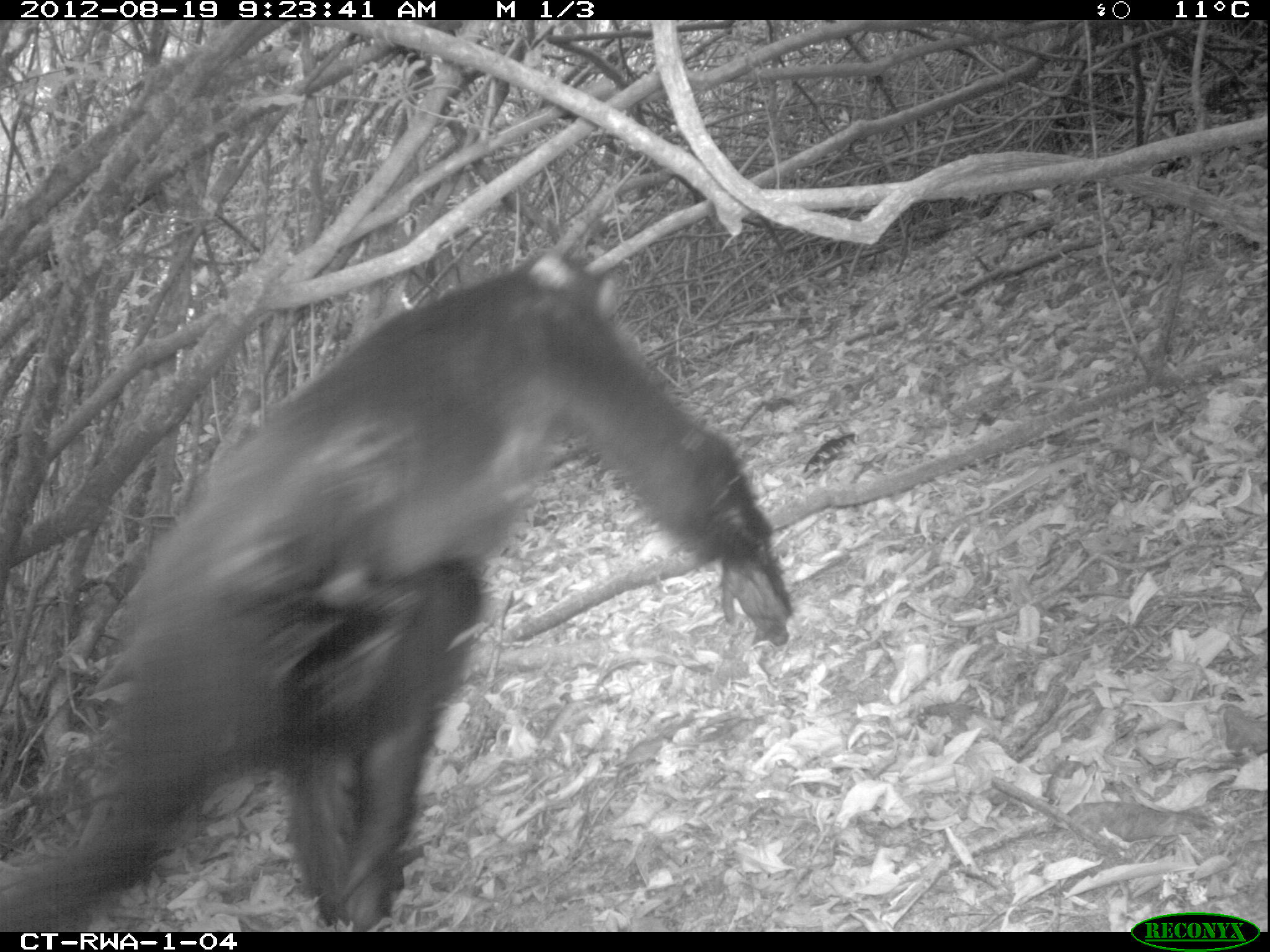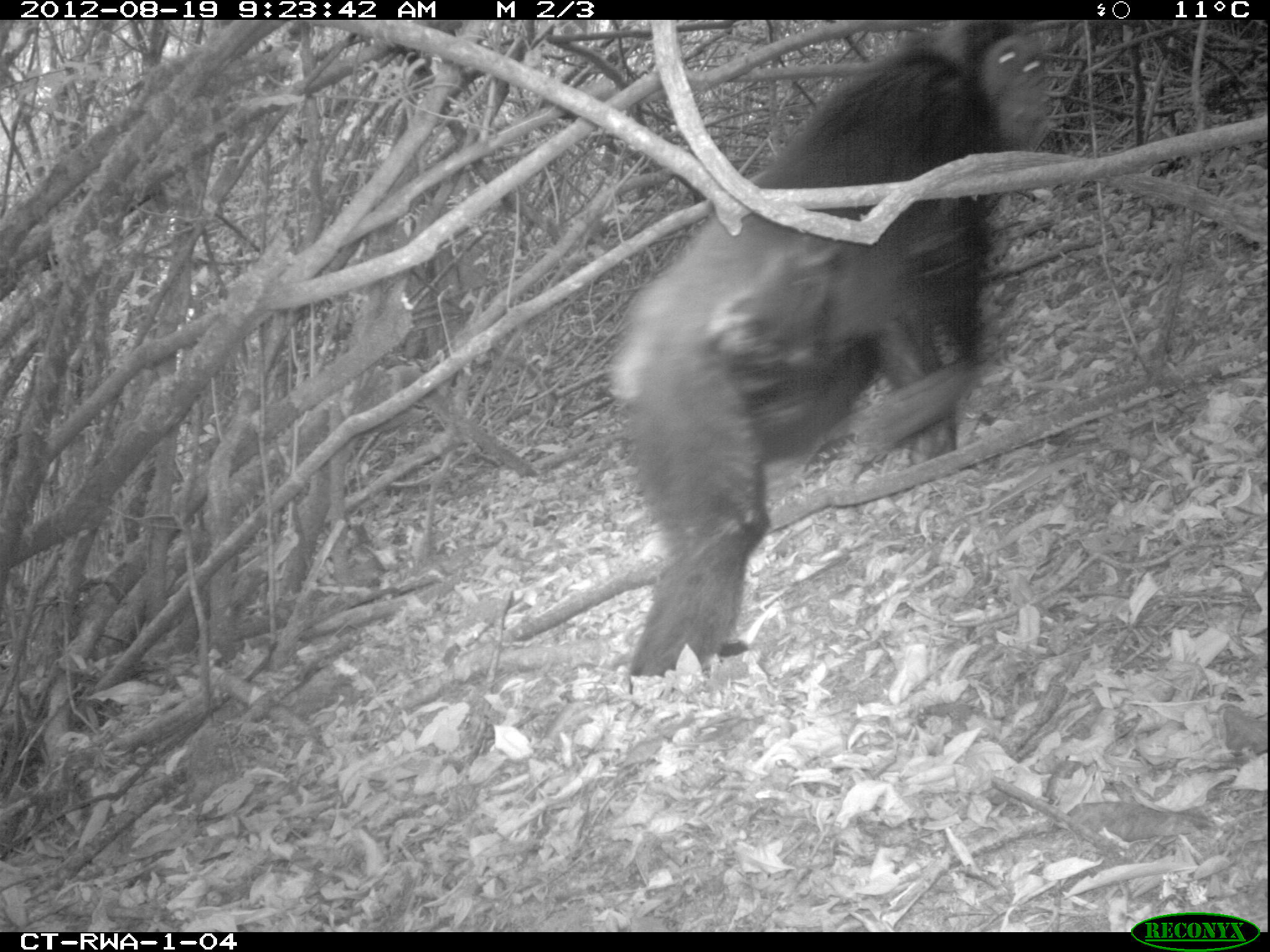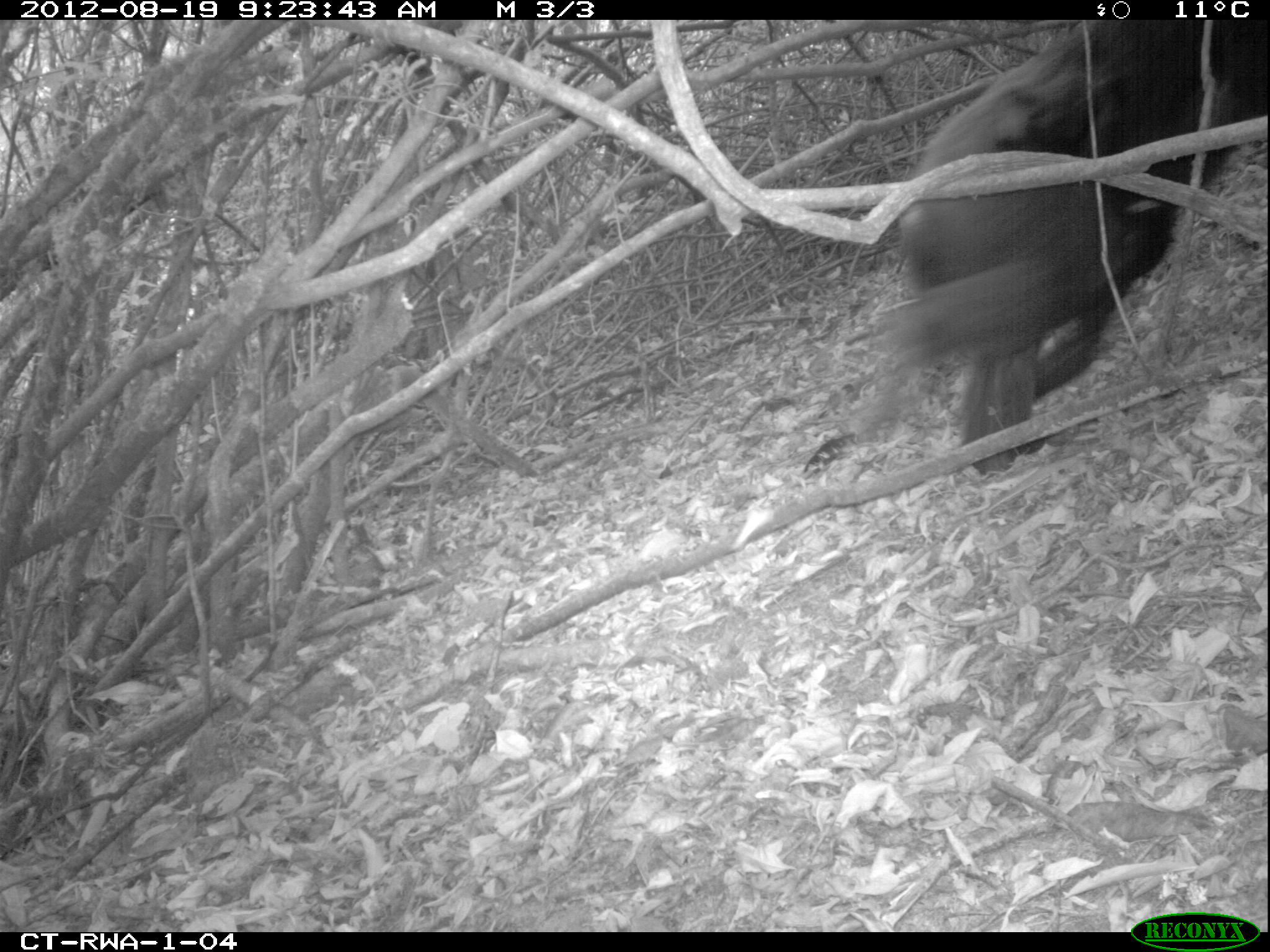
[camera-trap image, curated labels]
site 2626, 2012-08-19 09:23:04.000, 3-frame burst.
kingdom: Animalia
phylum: Chordata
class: Mammalia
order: Primates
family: Hominidae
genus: Pan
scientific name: Pan troglodytes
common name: chimpanzee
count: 1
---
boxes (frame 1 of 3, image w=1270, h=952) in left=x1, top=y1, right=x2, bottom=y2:
pan troglodytes: left=1, top=252, right=790, bottom=931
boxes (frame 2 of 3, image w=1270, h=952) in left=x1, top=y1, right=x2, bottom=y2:
pan troglodytes: left=610, top=21, right=1066, bottom=676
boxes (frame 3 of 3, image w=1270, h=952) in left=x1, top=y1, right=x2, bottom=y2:
pan troglodytes: left=851, top=20, right=1267, bottom=480